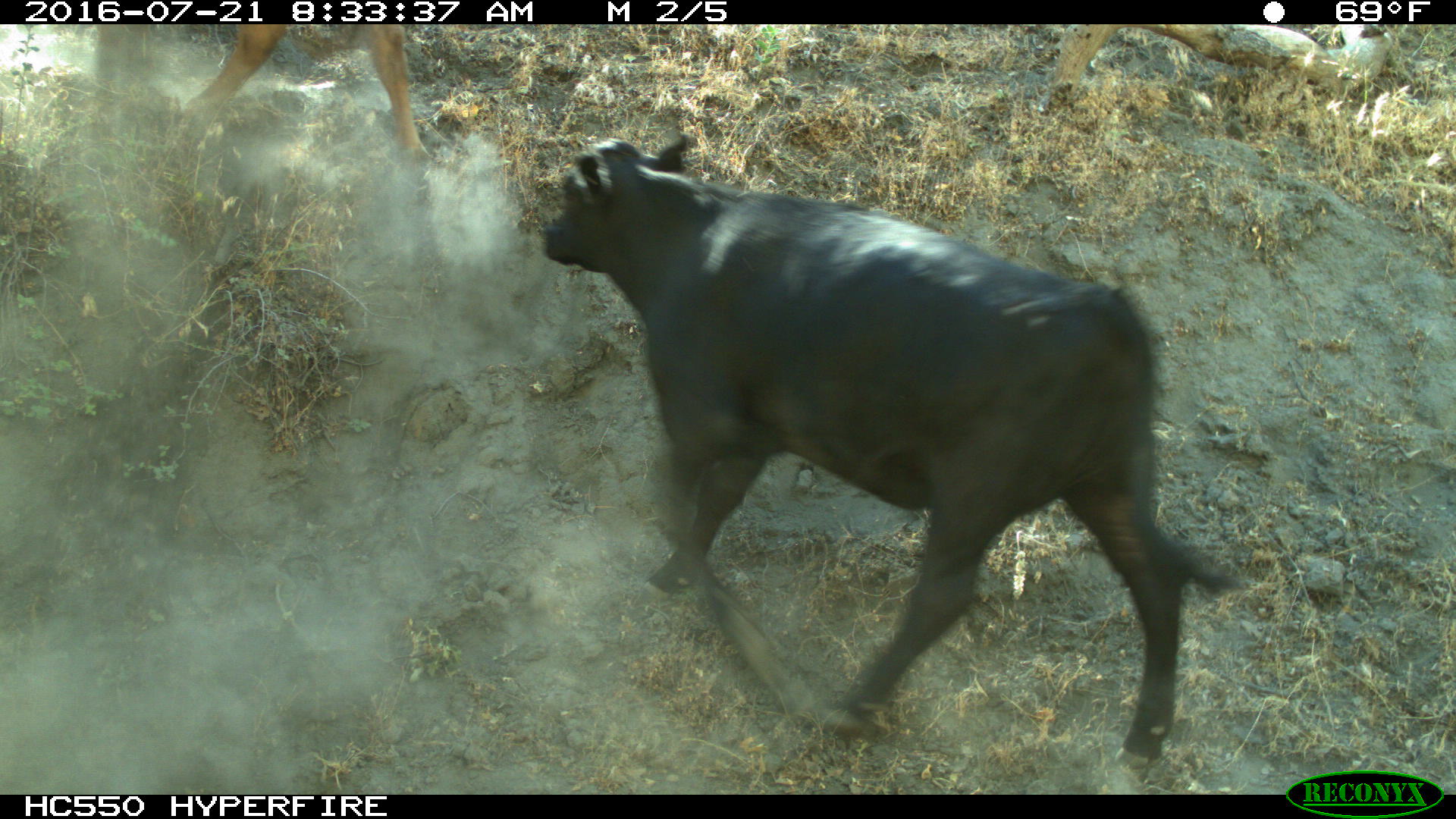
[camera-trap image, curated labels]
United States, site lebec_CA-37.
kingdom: Animalia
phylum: Chordata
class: Mammalia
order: Artiodactyla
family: Bovidae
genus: Bos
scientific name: Bos taurus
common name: domestic cow